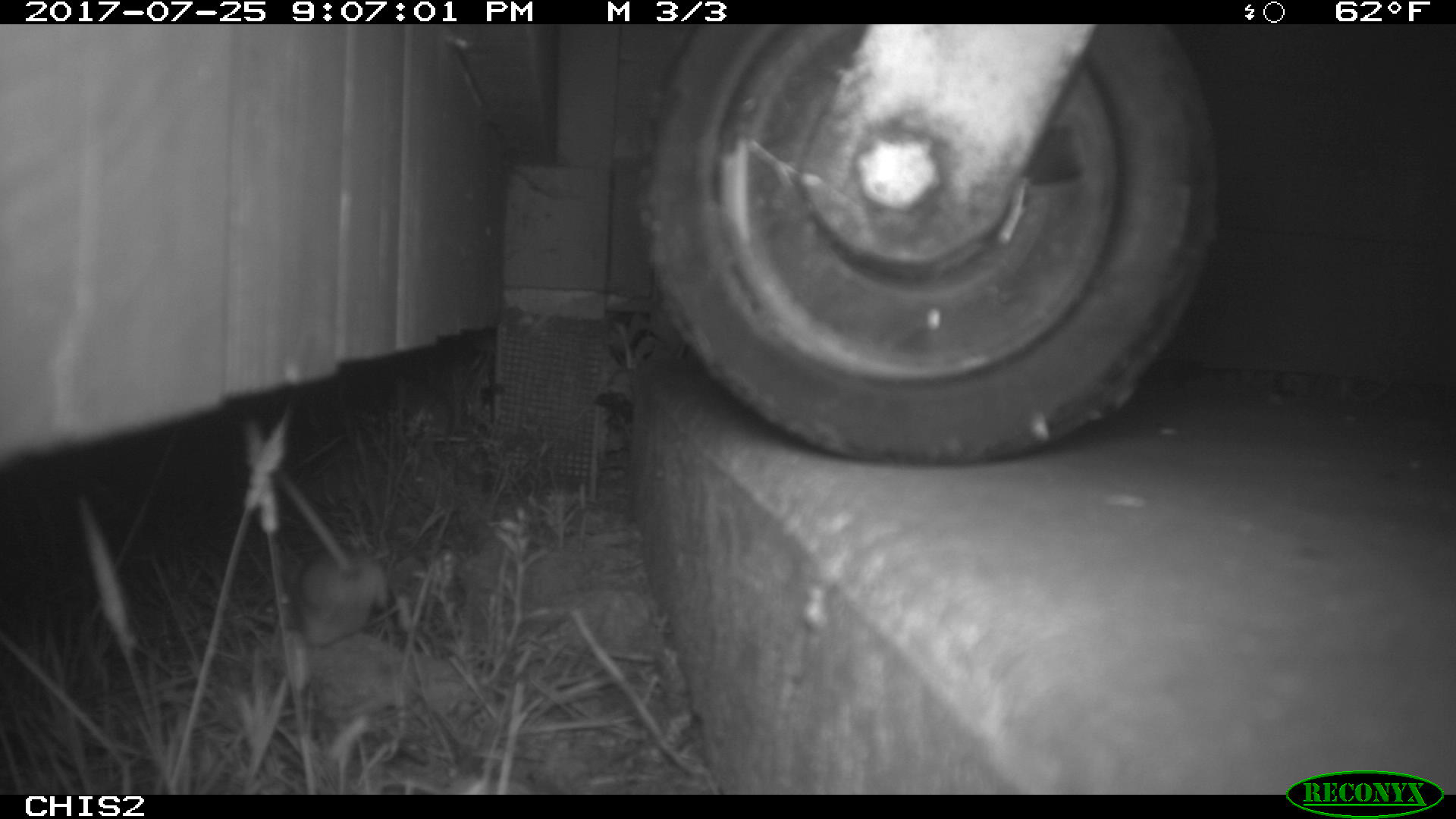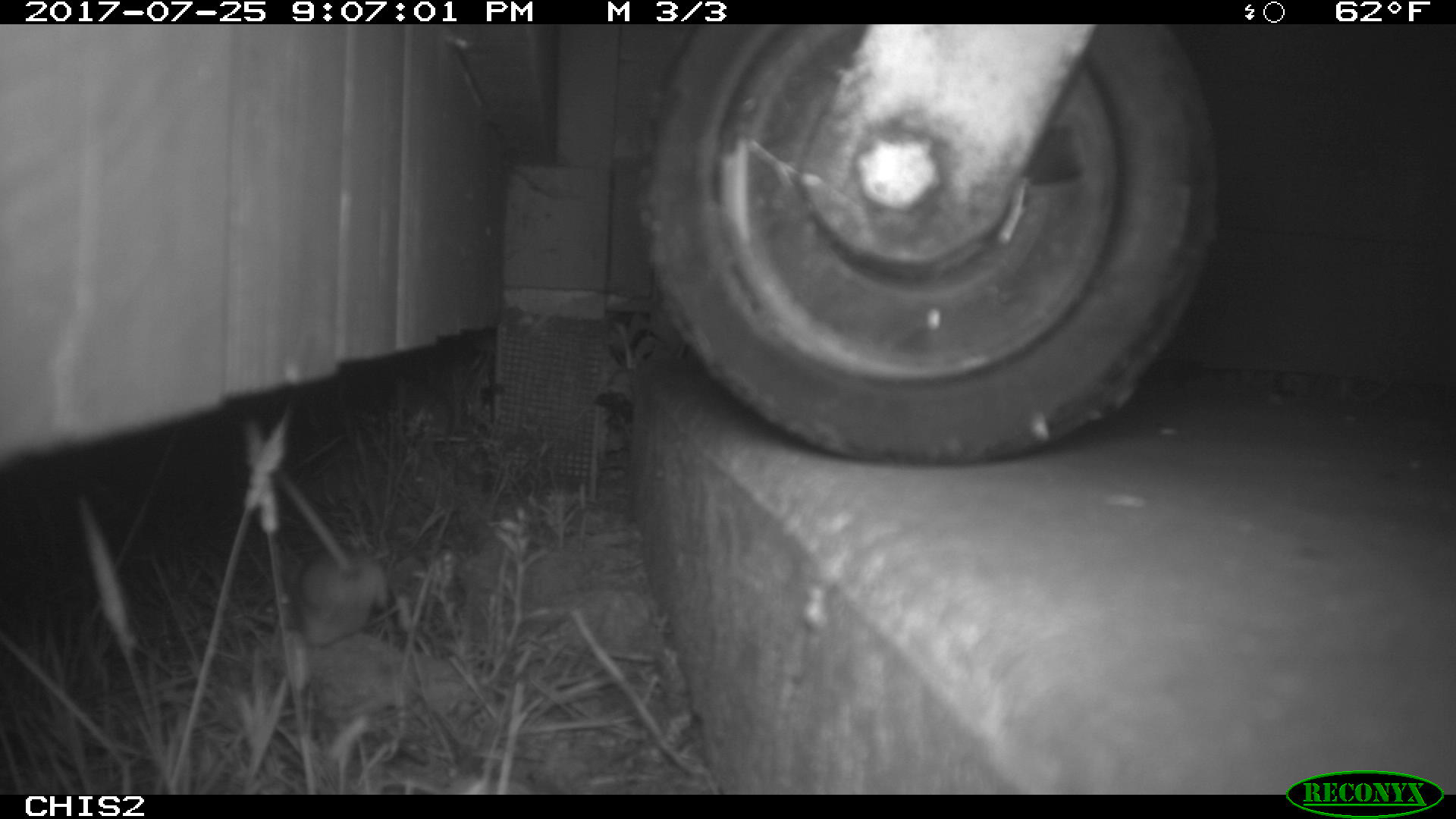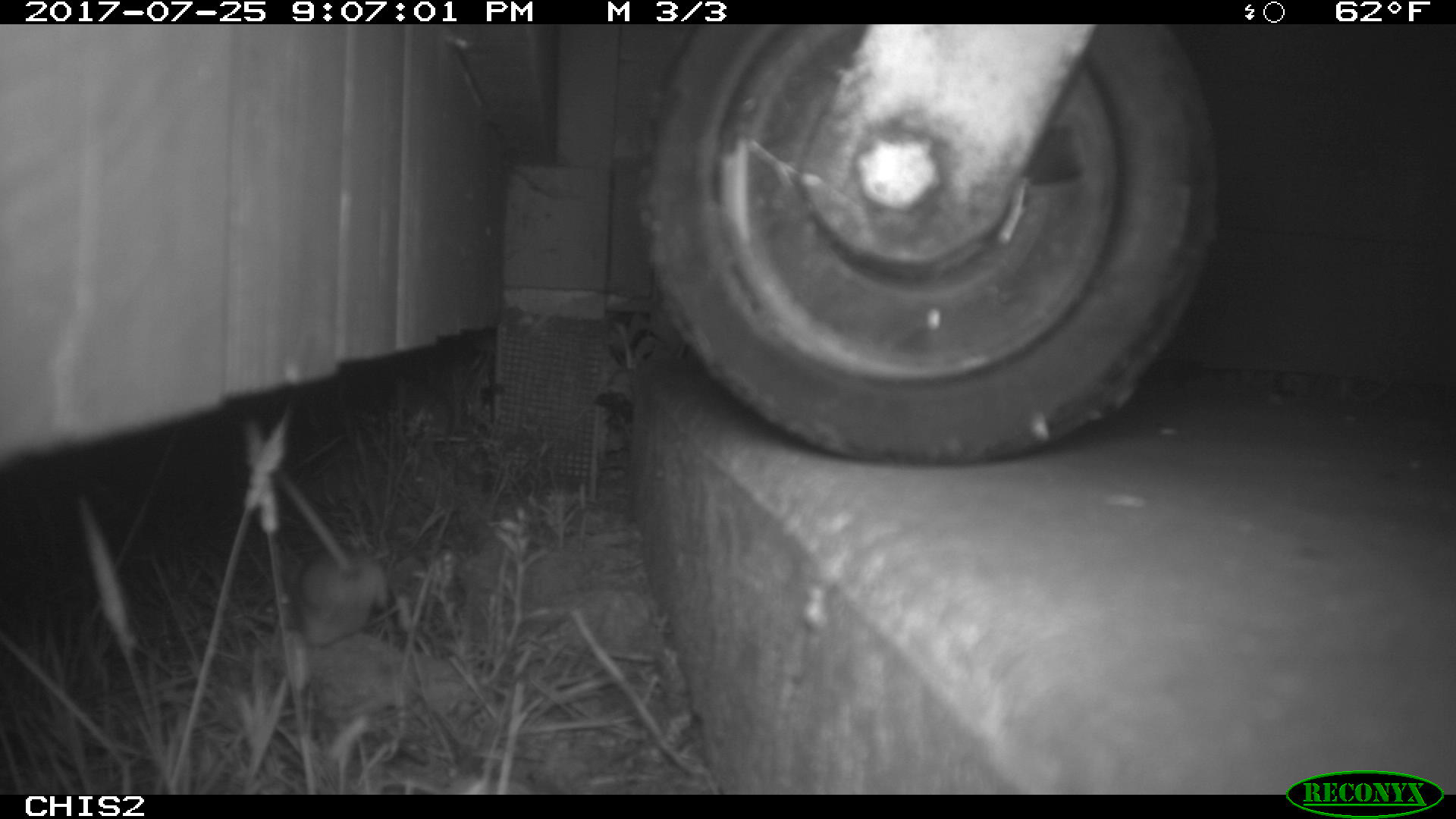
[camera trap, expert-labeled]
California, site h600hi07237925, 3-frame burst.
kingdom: Animalia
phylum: Chordata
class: Mammalia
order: Rodentia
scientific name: Rodentia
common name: rodent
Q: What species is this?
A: Rodent (Rodentia).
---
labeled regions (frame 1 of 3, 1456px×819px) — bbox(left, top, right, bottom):
rodent: bbox(268, 463, 386, 646)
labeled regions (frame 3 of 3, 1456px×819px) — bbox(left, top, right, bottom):
rodent: bbox(257, 463, 389, 645)